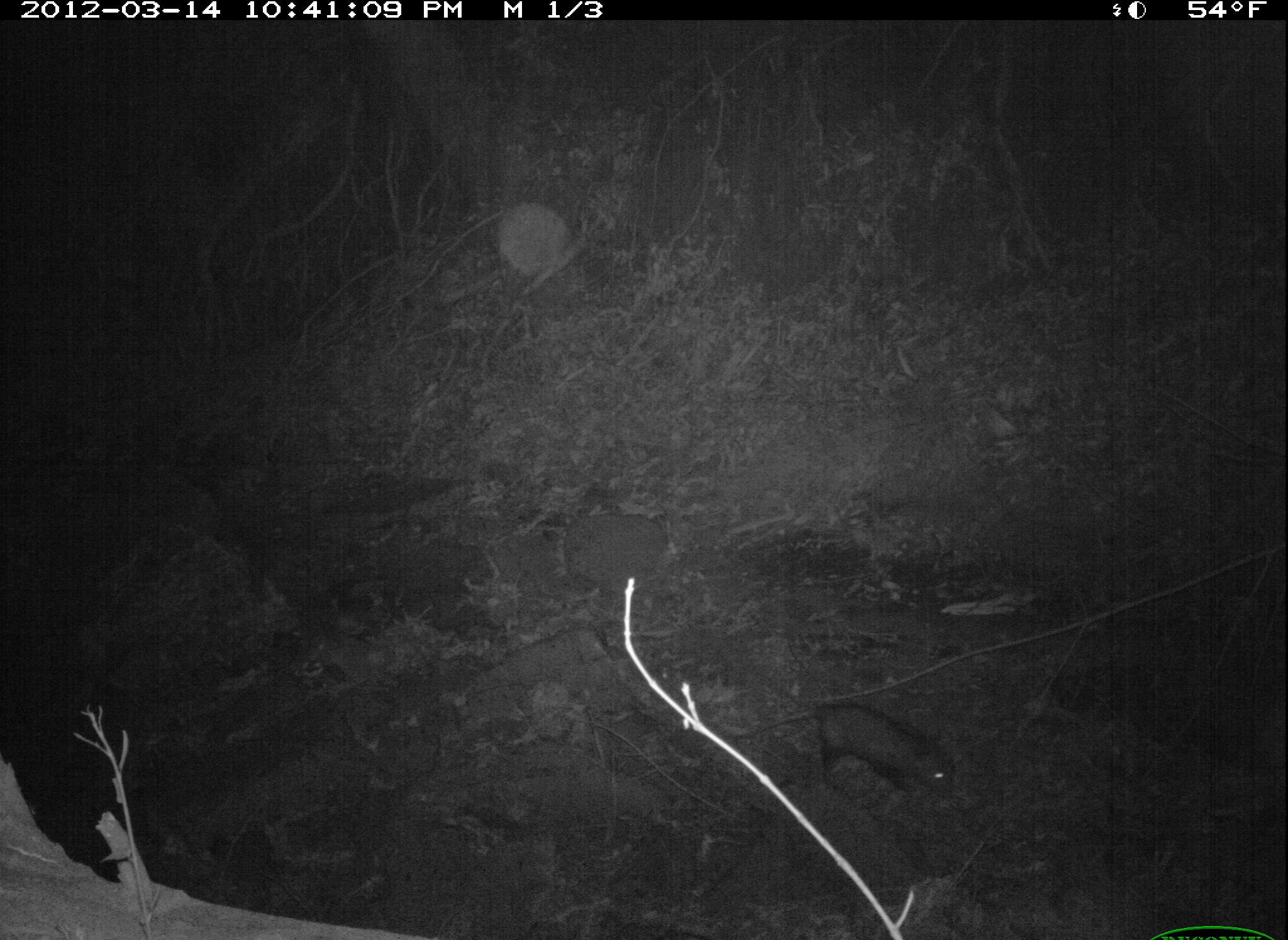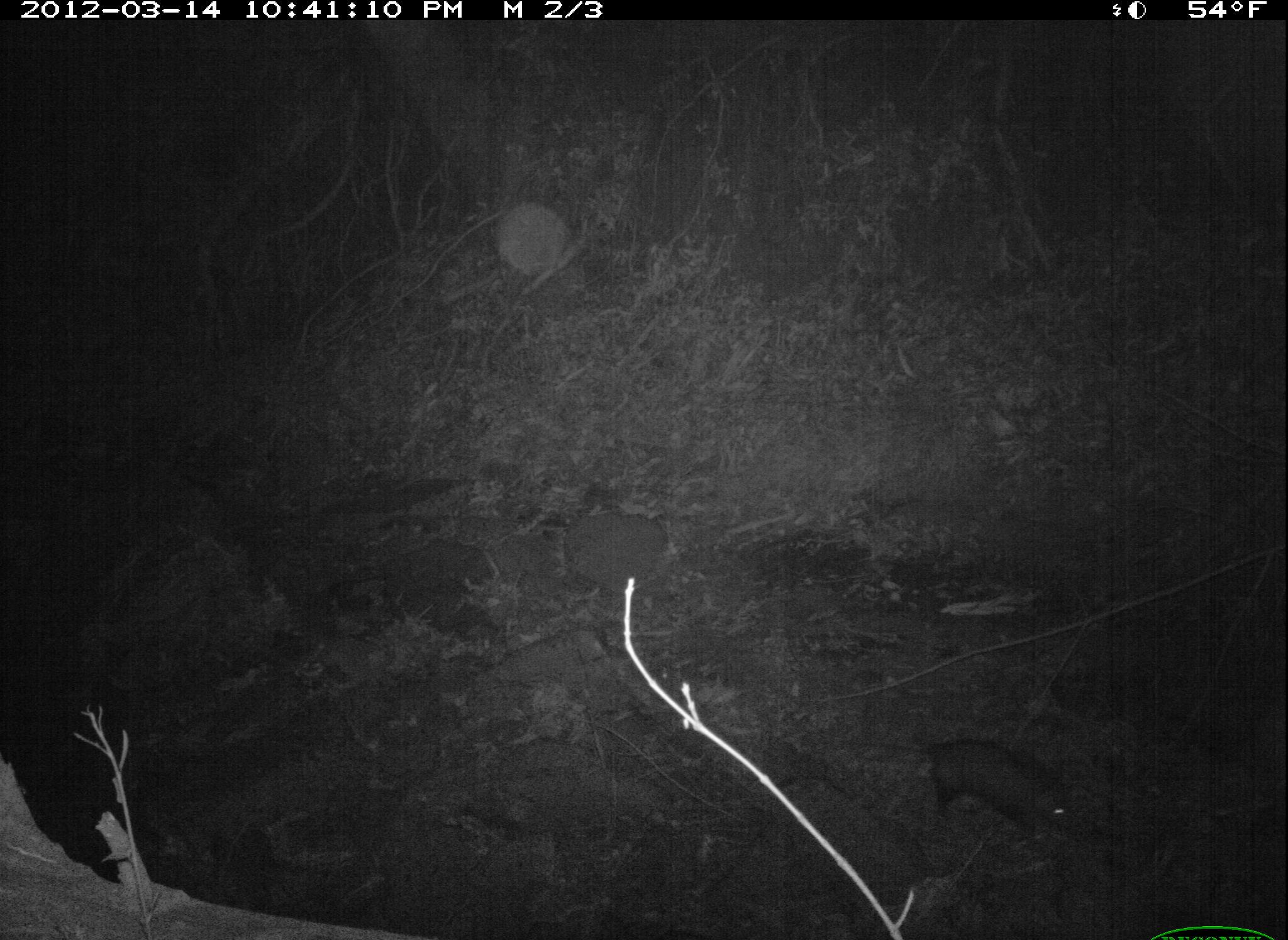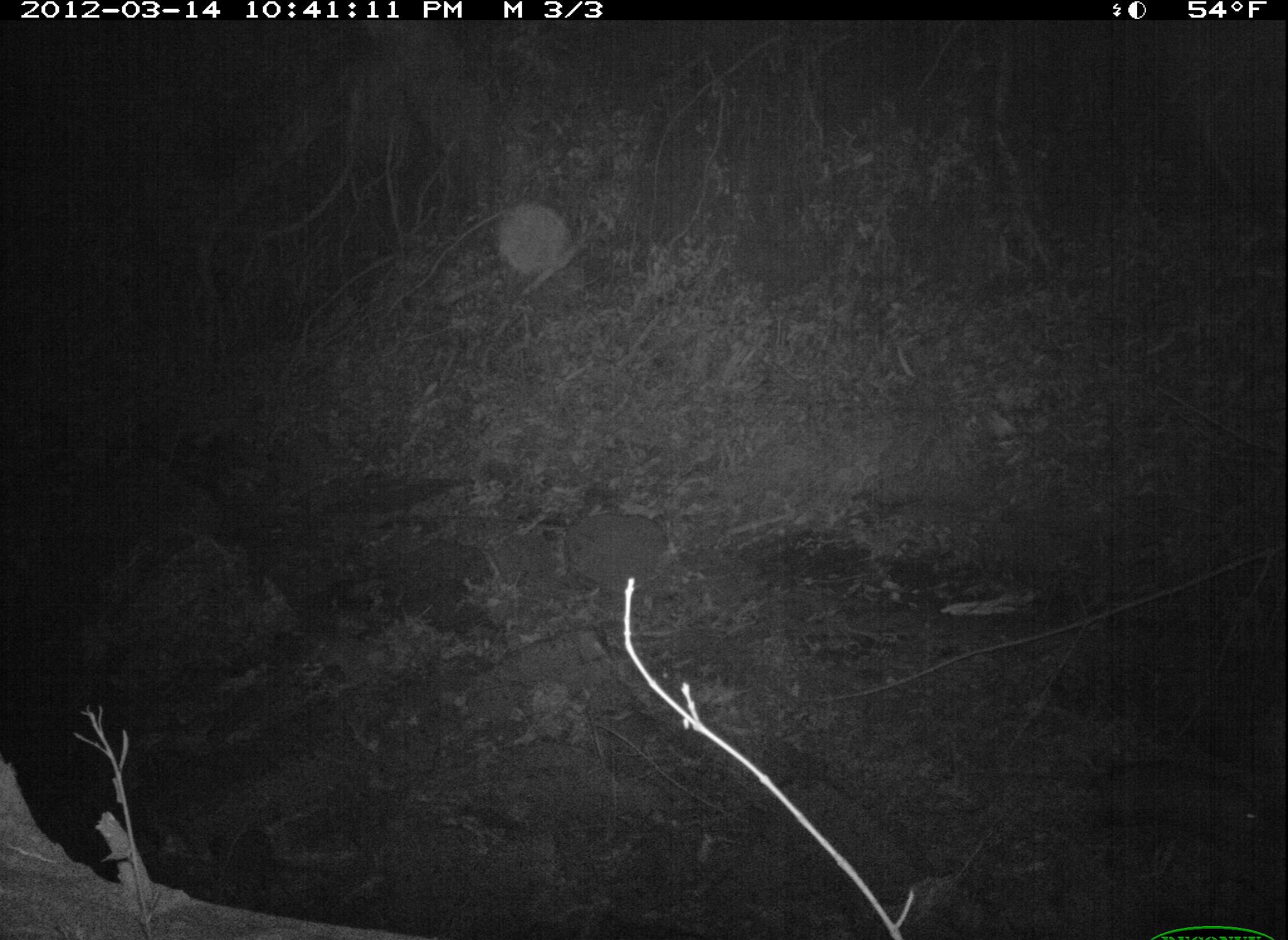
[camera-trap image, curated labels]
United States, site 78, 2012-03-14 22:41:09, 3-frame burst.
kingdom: Animalia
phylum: Chordata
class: Mammalia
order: Didelphimorphia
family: Didelphidae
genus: Didelphis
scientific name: Didelphis virginiana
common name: virginia opossum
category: opossum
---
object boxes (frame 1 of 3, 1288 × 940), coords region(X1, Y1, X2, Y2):
opossum: region(763, 673, 971, 807)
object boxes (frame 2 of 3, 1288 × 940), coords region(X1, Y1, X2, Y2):
opossum: region(834, 709, 1084, 850)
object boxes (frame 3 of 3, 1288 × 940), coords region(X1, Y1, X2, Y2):
opossum: region(1037, 749, 1282, 860)